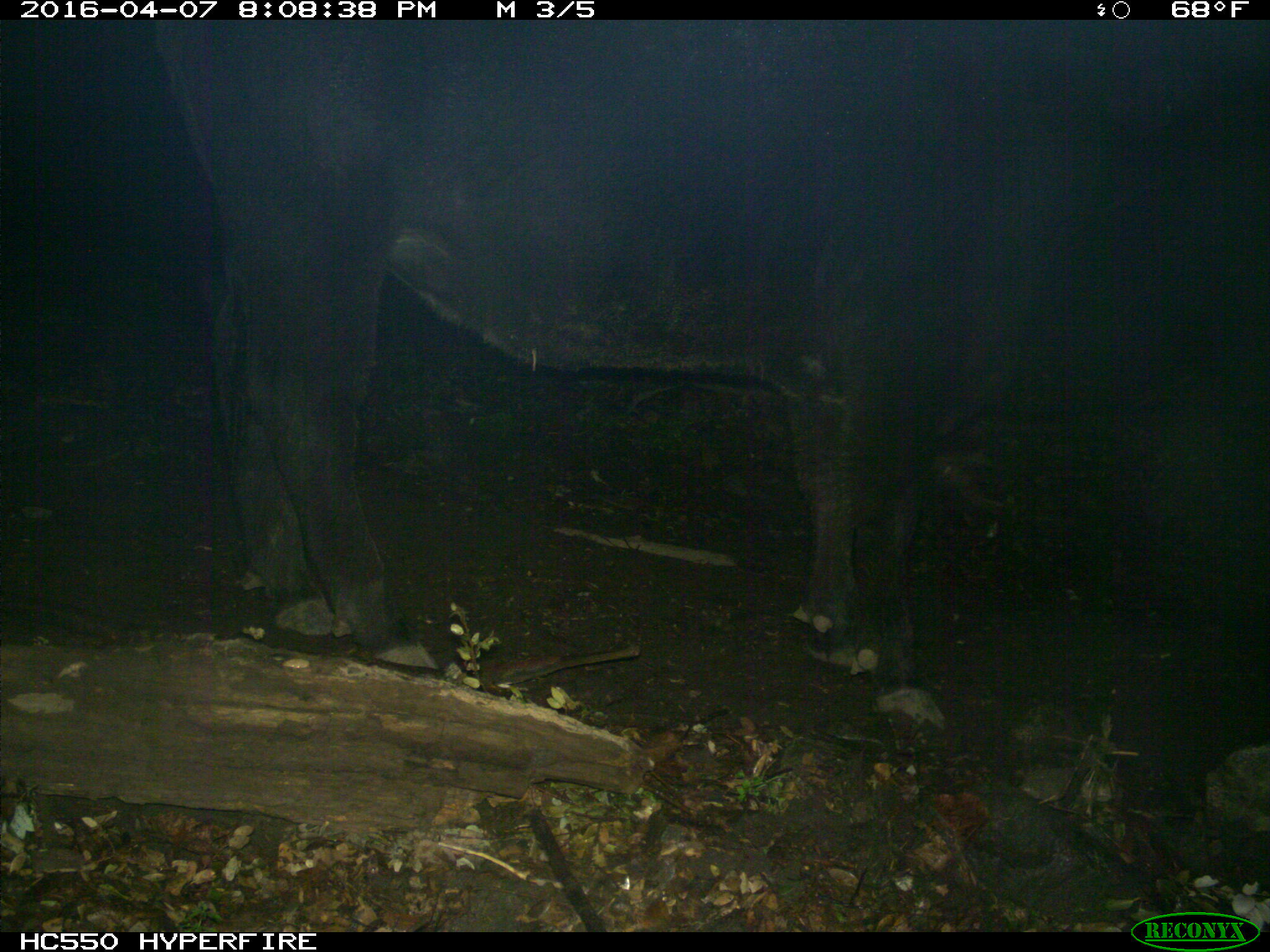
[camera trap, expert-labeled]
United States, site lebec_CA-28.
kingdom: Animalia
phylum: Chordata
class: Mammalia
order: Artiodactyla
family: Bovidae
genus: Bos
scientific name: Bos taurus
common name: domestic cow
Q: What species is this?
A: Bos taurus (domestic cow).